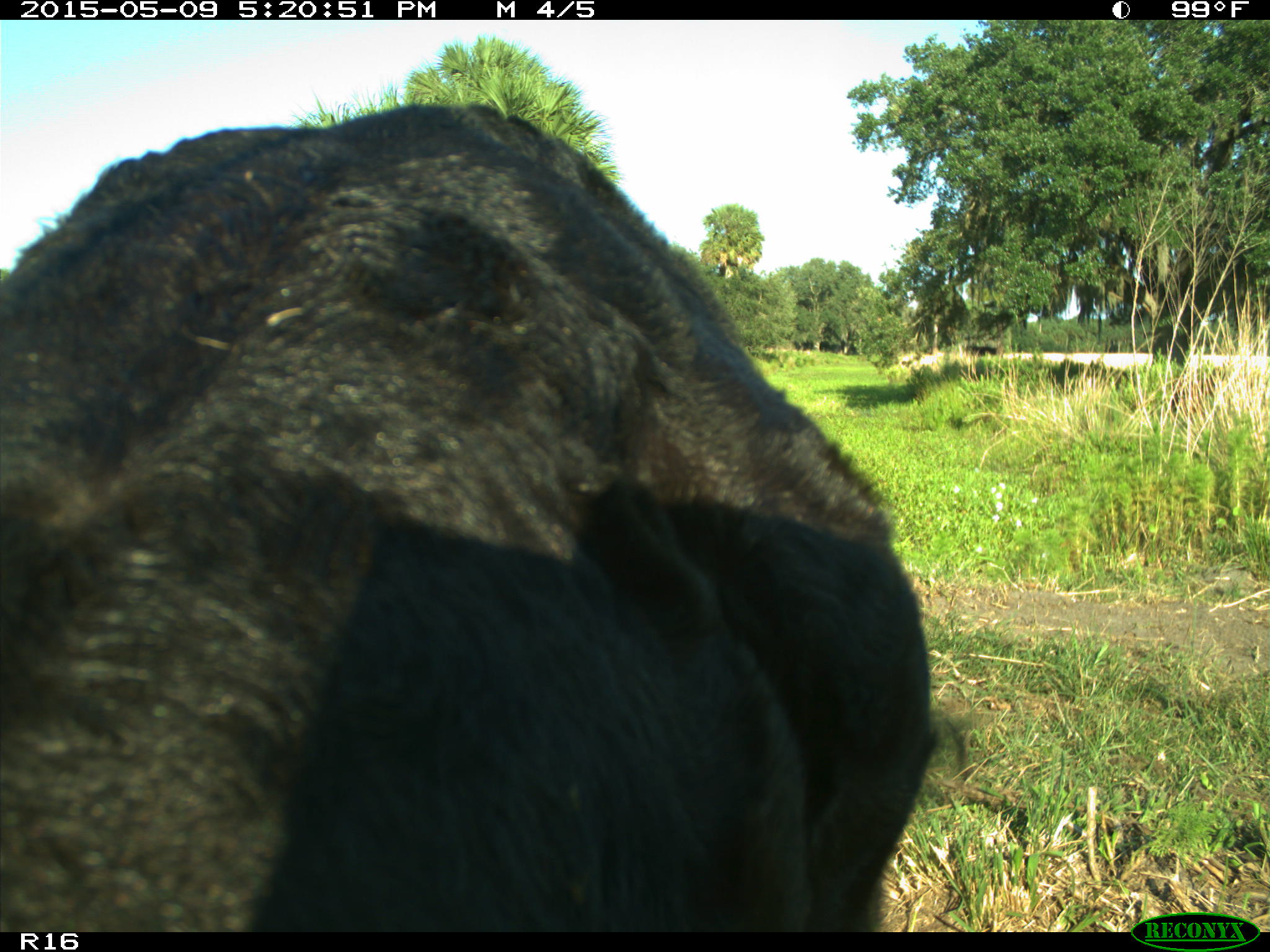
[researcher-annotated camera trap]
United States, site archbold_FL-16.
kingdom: Animalia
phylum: Chordata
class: Mammalia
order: Artiodactyla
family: Suidae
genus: Sus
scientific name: Sus scrofa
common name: wild boar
Sus scrofa (wild boar).